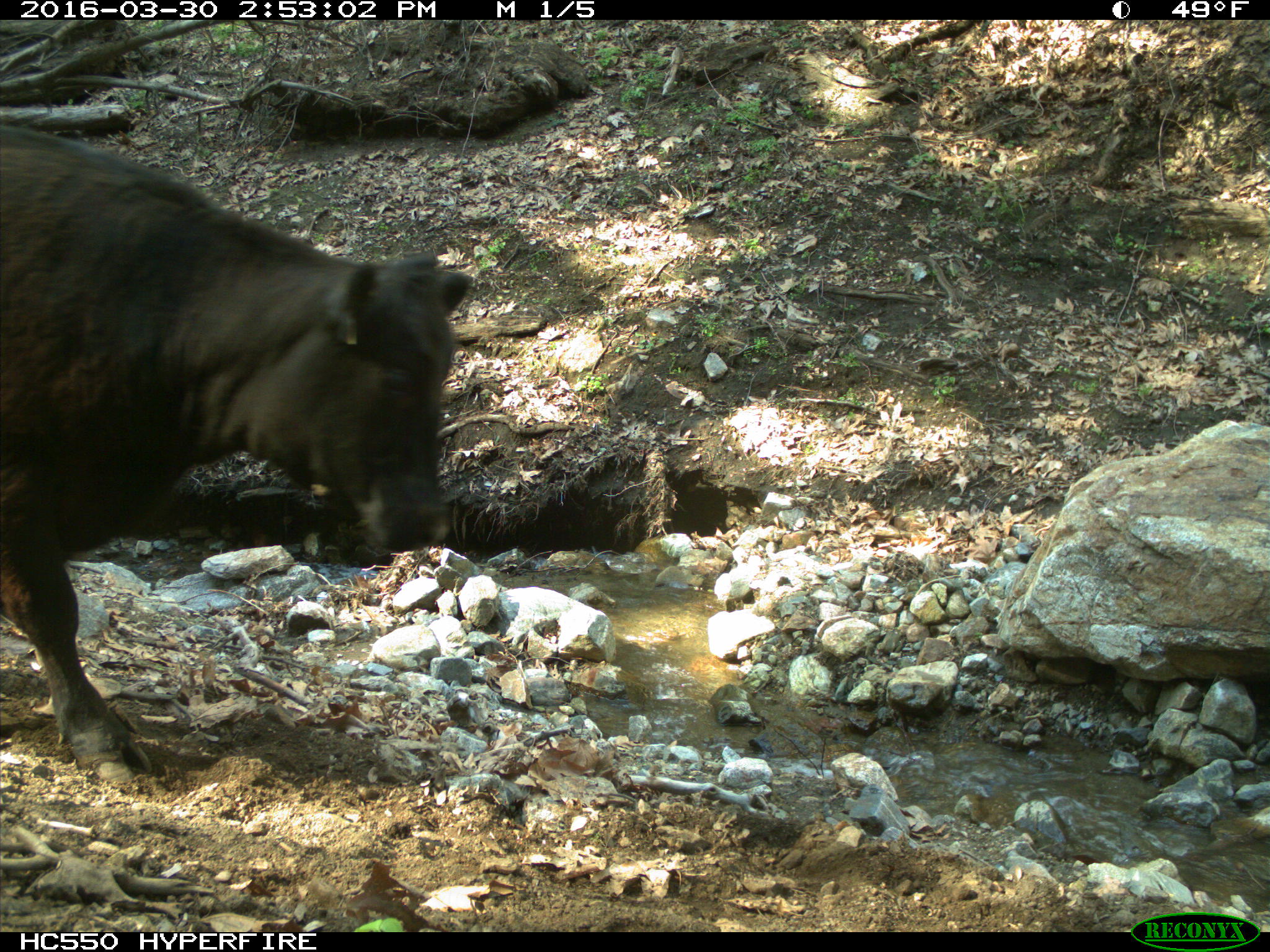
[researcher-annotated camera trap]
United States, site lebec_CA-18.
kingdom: Animalia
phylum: Chordata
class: Mammalia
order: Artiodactyla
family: Bovidae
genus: Bos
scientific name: Bos taurus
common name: domestic cow